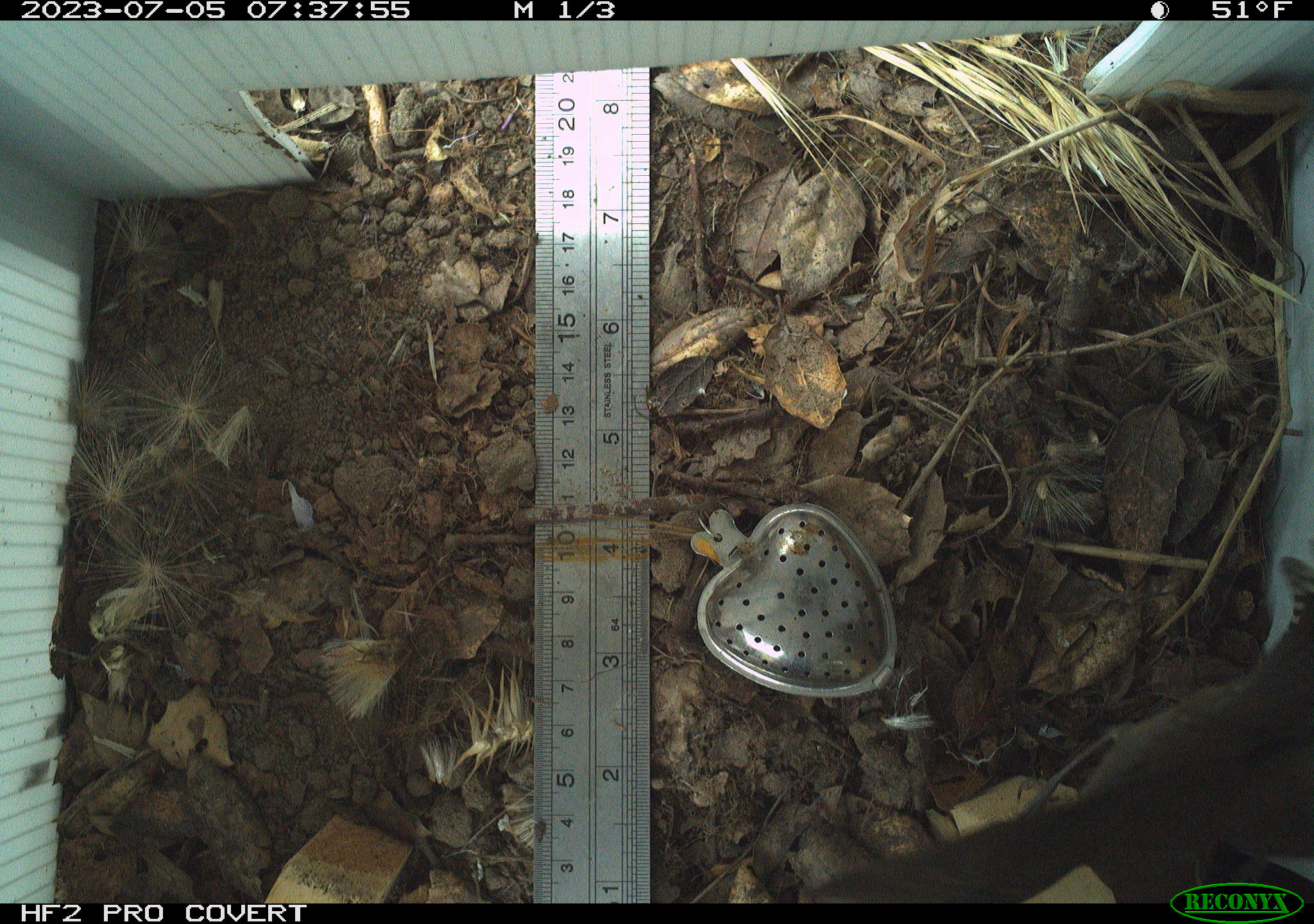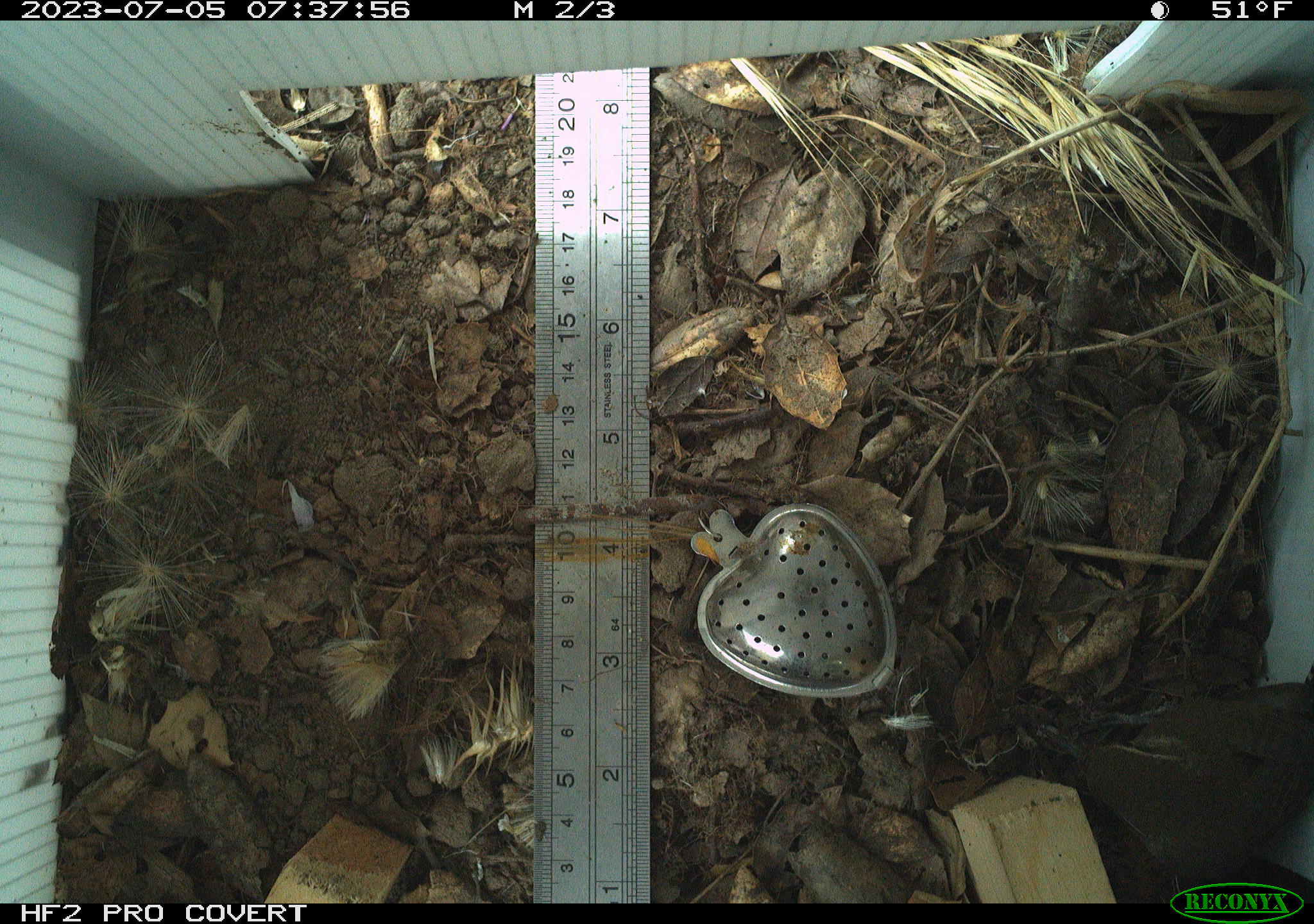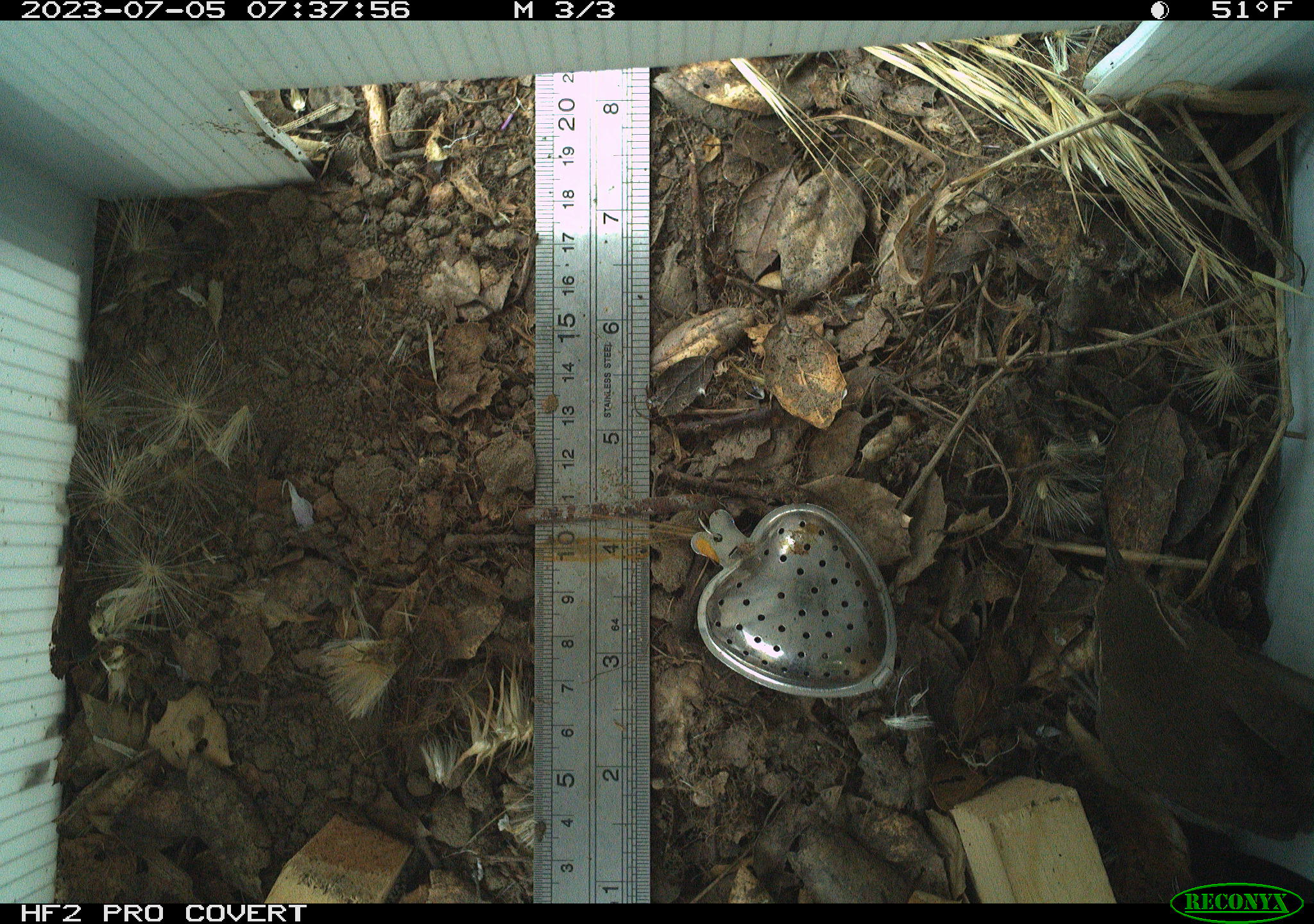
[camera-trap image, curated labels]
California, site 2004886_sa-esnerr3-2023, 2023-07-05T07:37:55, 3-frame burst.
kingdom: Animalia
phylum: Chordata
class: Aves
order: Passeriformes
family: Troglodytidae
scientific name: Troglodytidae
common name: wren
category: troglodytidae family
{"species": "troglodytidae family (wren) (Troglodytidae)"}